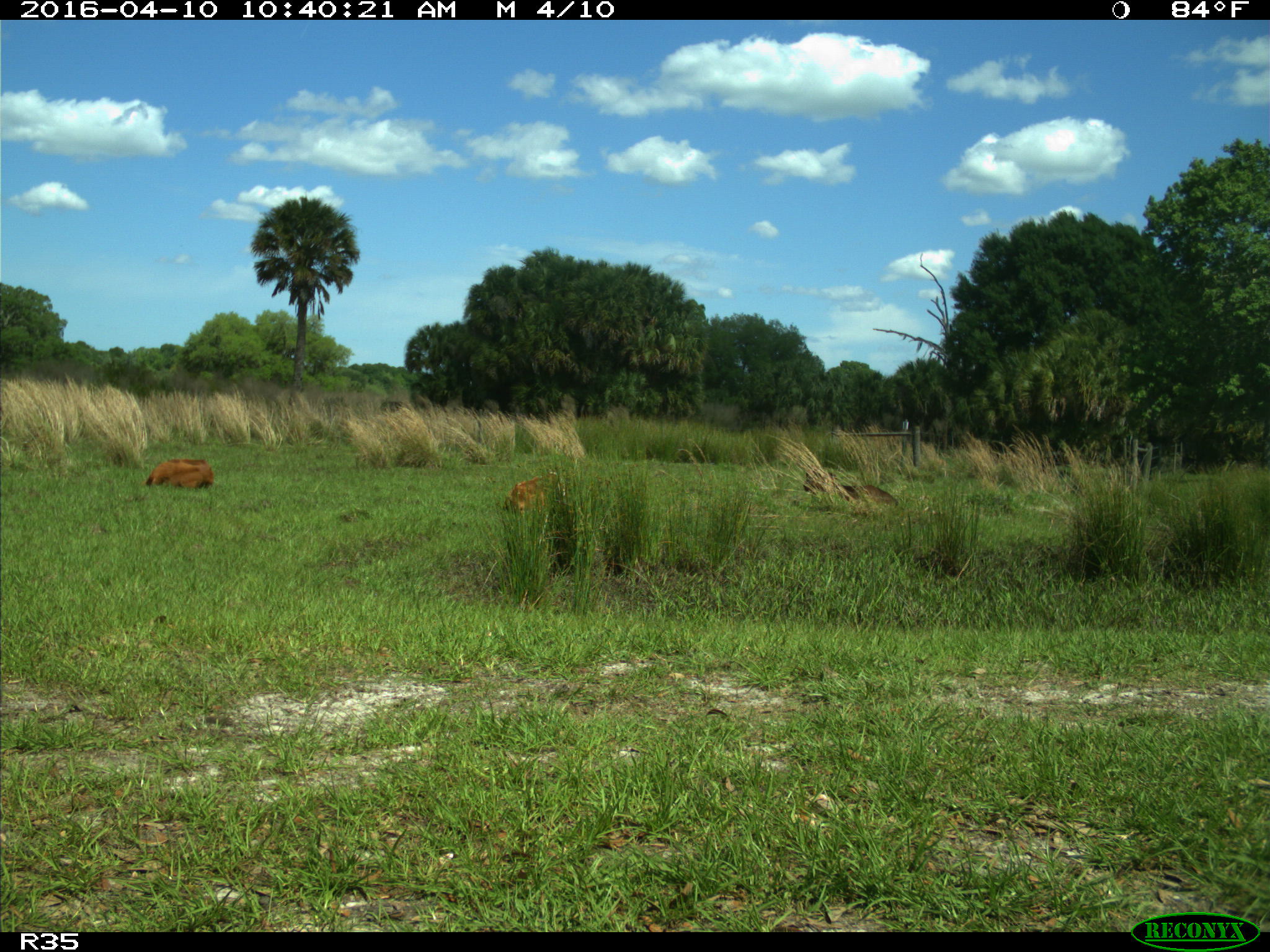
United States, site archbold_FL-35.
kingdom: Animalia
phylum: Chordata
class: Mammalia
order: Artiodactyla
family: Bovidae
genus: Bos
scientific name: Bos taurus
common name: domestic cow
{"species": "Bos taurus (domestic cow)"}